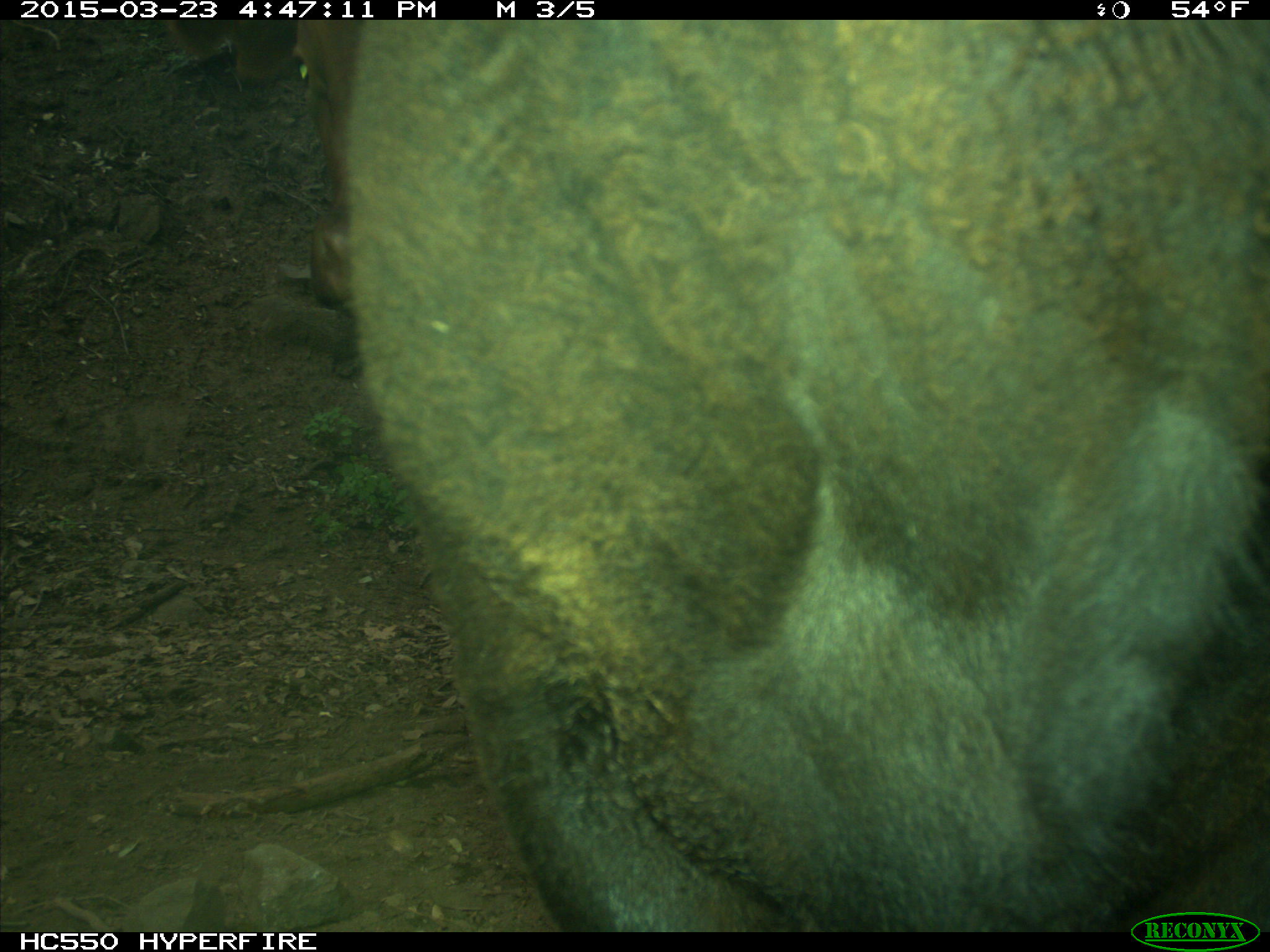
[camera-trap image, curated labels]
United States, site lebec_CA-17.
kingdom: Animalia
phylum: Chordata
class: Mammalia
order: Artiodactyla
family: Bovidae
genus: Bos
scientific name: Bos taurus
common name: domestic cow